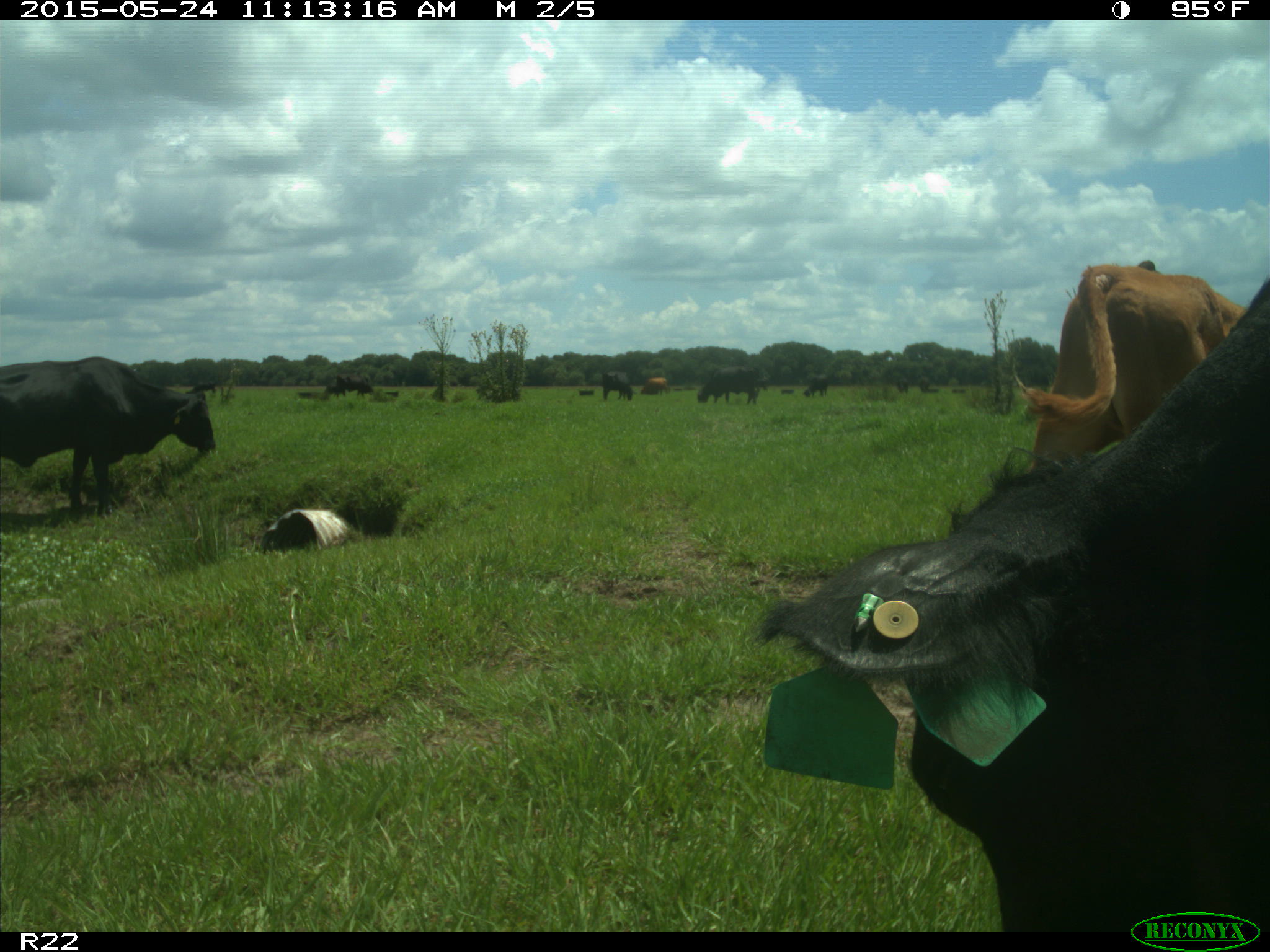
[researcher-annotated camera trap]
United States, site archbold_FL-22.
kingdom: Animalia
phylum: Chordata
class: Mammalia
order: Artiodactyla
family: Bovidae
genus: Bos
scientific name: Bos taurus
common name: domestic cow